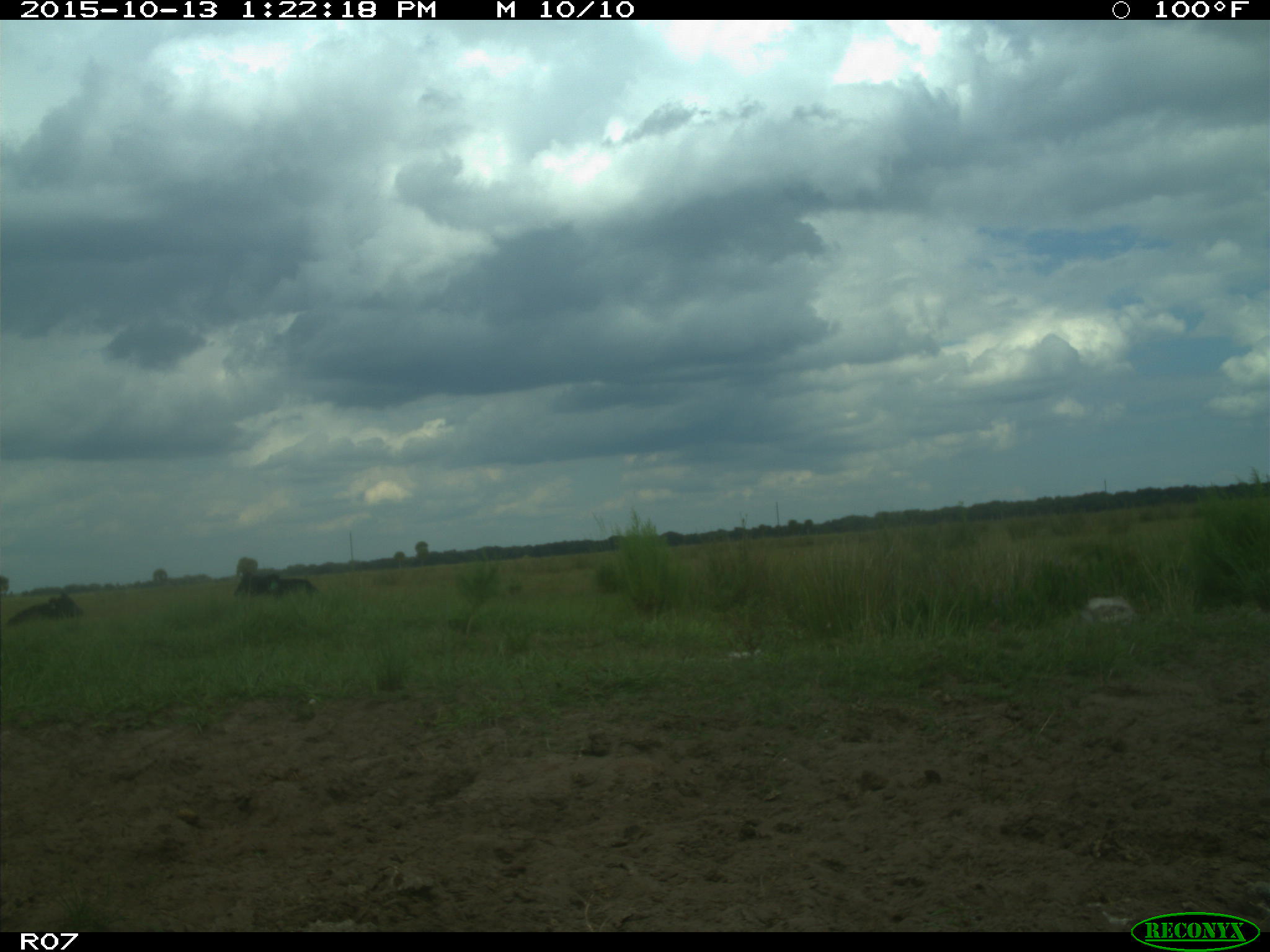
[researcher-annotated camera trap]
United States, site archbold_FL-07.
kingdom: Animalia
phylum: Chordata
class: Mammalia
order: Artiodactyla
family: Bovidae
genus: Bos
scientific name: Bos taurus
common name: domestic cow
Bos taurus (domestic cow).